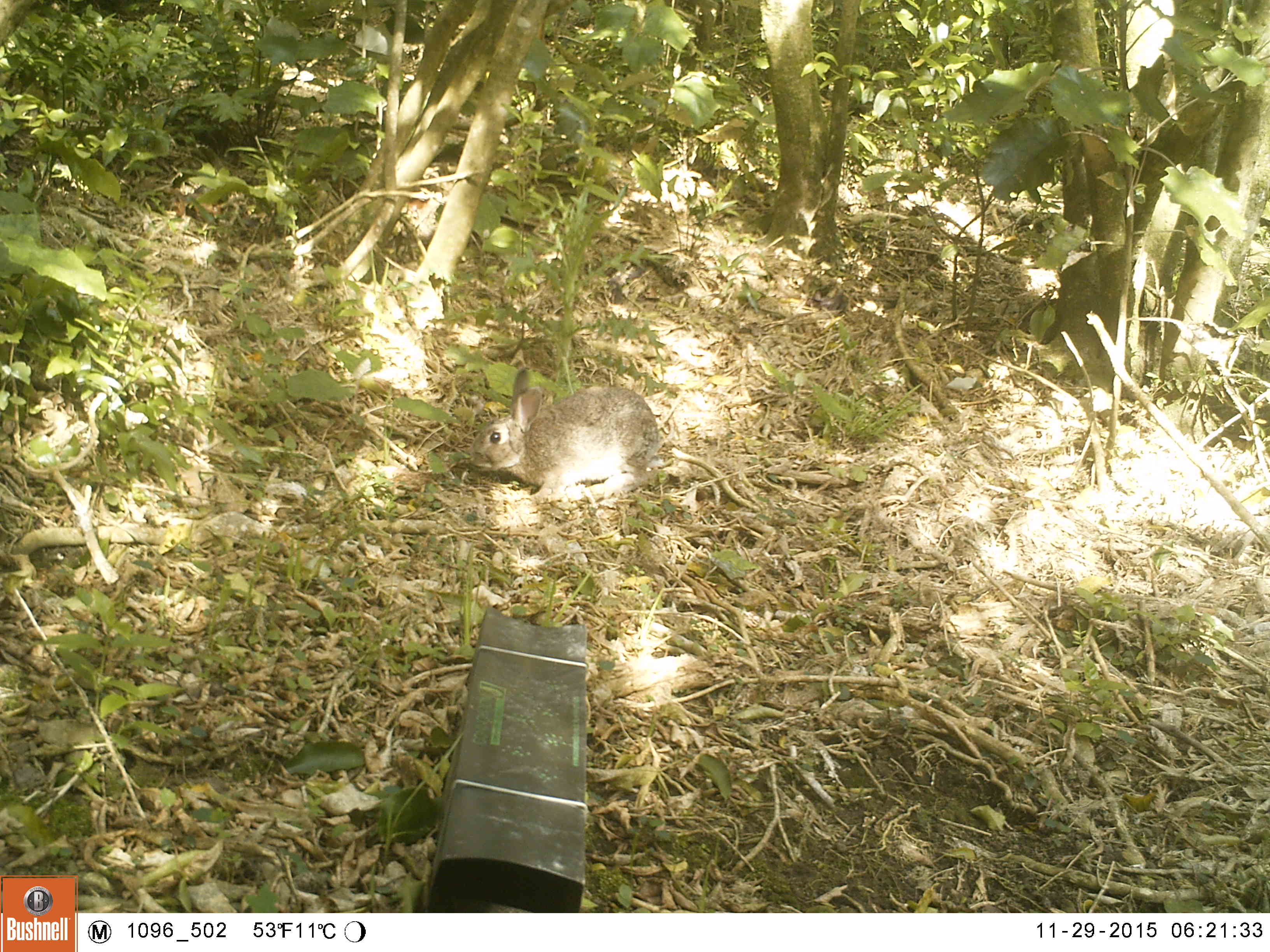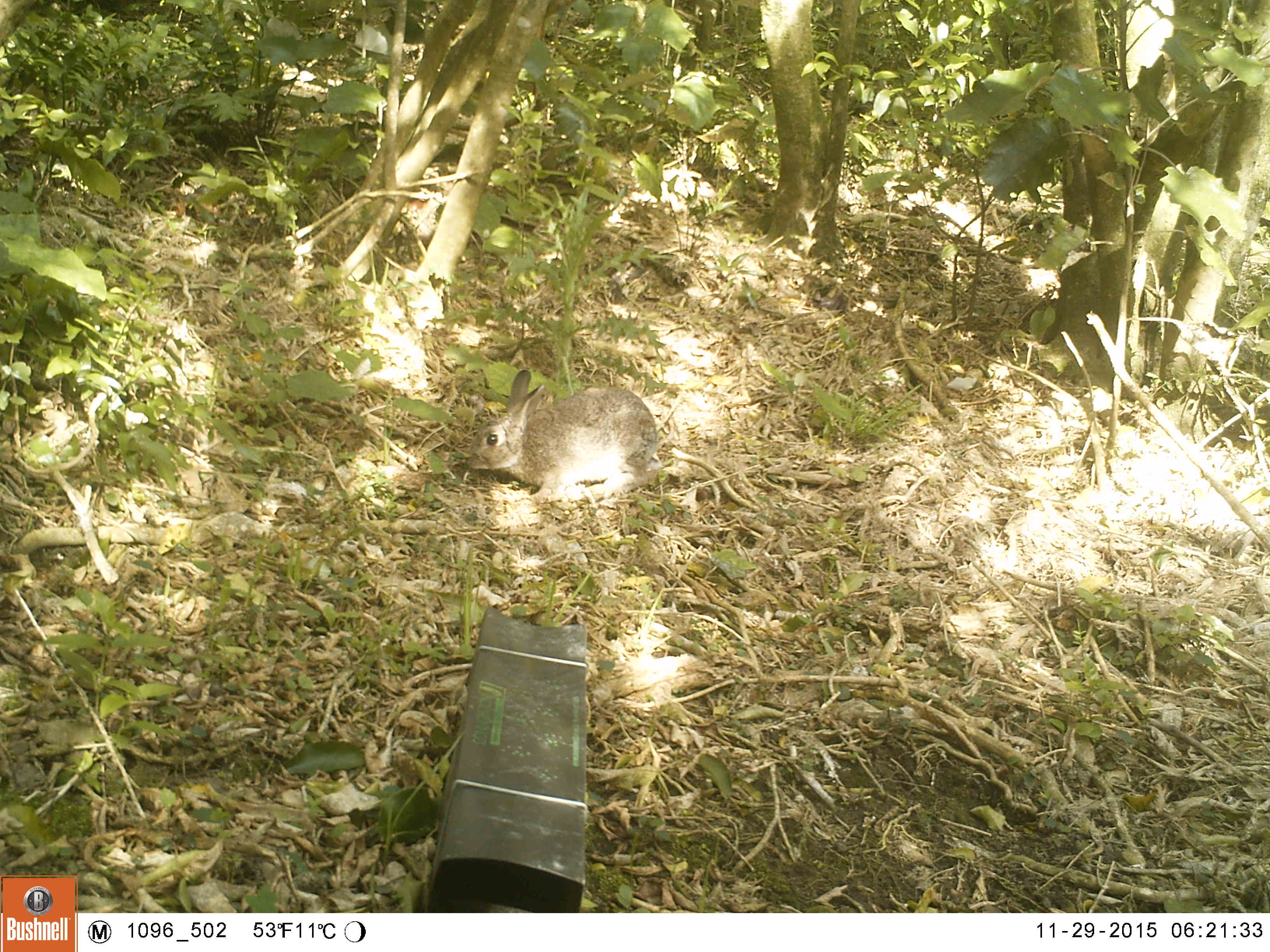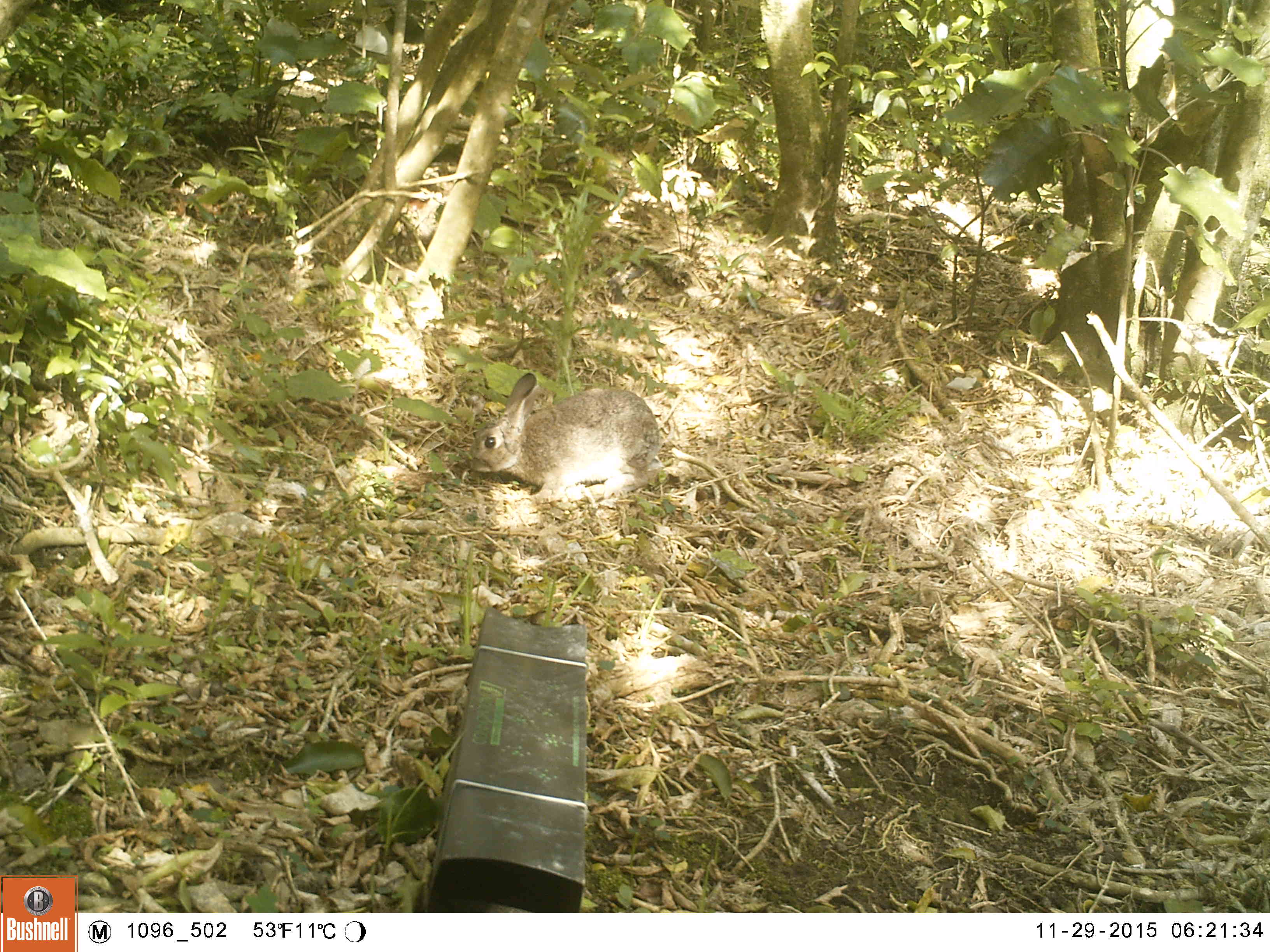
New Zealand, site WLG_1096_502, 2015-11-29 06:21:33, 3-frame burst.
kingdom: Animalia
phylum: Chordata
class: Mammalia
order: Lagomorpha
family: Leporidae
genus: Oryctolagus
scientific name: Oryctolagus cuniculus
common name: european rabbit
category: rabbit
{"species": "rabbit (european rabbit) (Oryctolagus cuniculus)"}